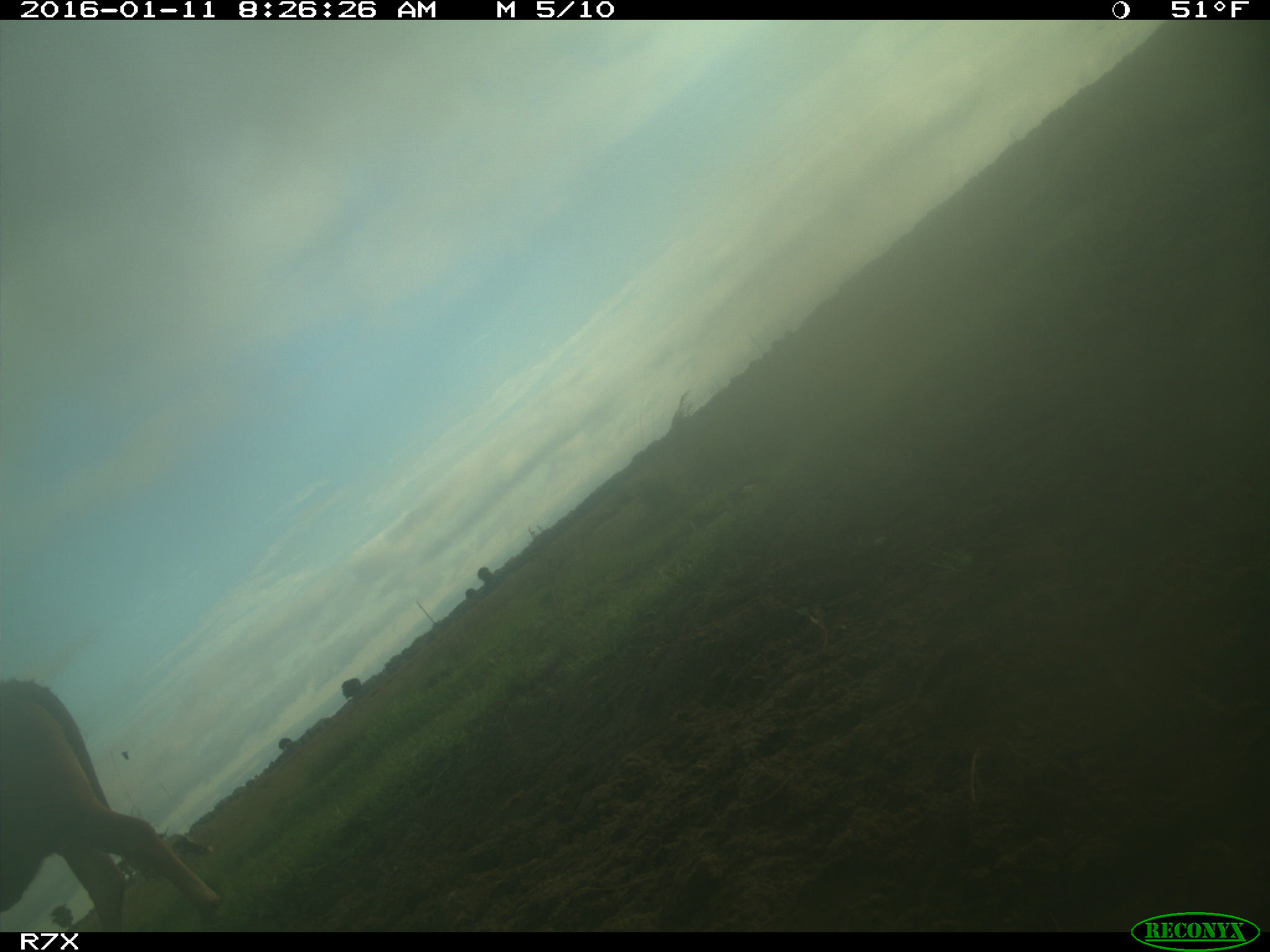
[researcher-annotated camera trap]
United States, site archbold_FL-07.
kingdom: Animalia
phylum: Chordata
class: Mammalia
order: Artiodactyla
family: Bovidae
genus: Bos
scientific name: Bos taurus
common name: domestic cow